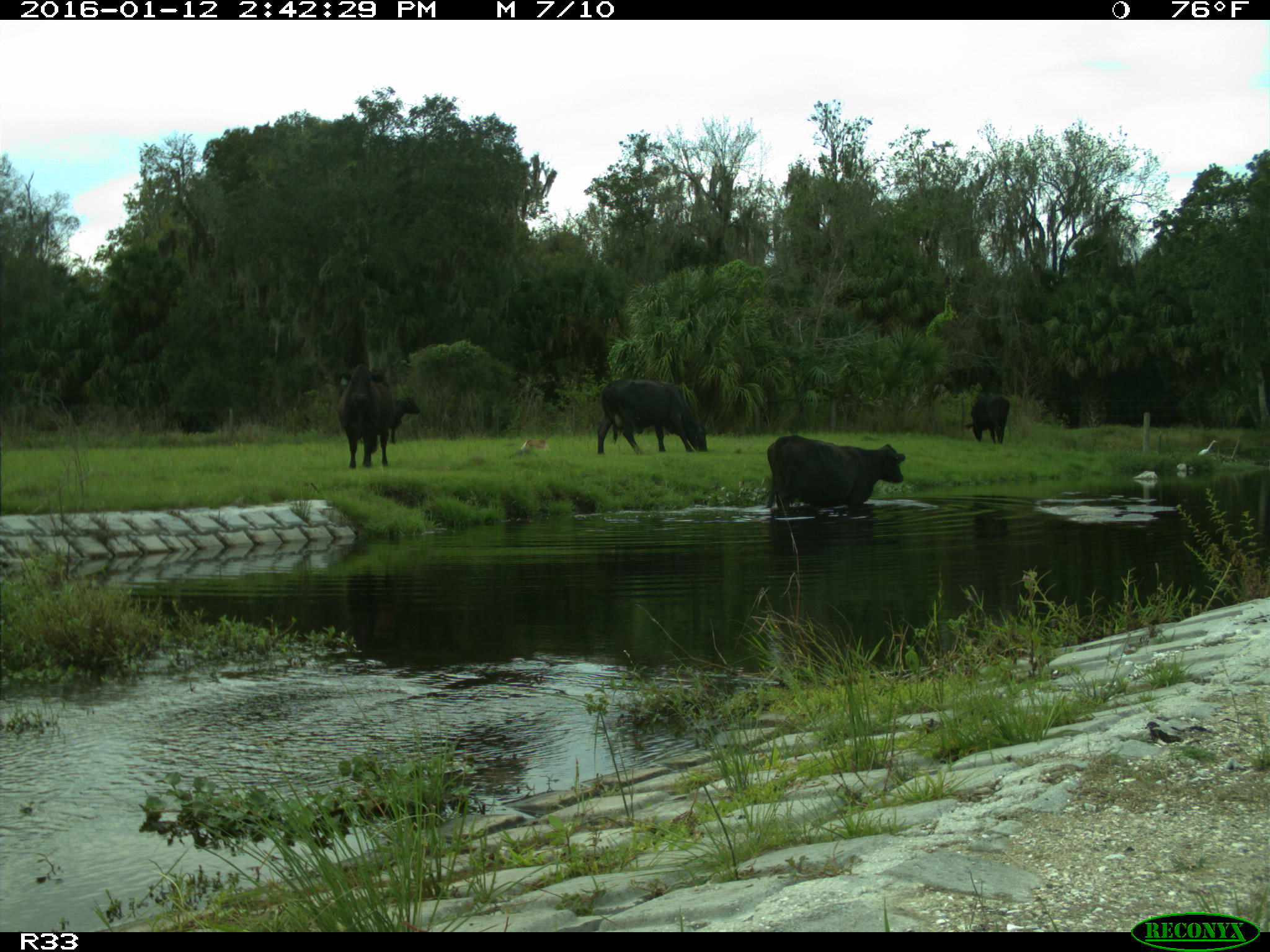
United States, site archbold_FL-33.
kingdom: Animalia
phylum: Chordata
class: Mammalia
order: Artiodactyla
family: Bovidae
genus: Bos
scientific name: Bos taurus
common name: domestic cow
Bos taurus (domestic cow).